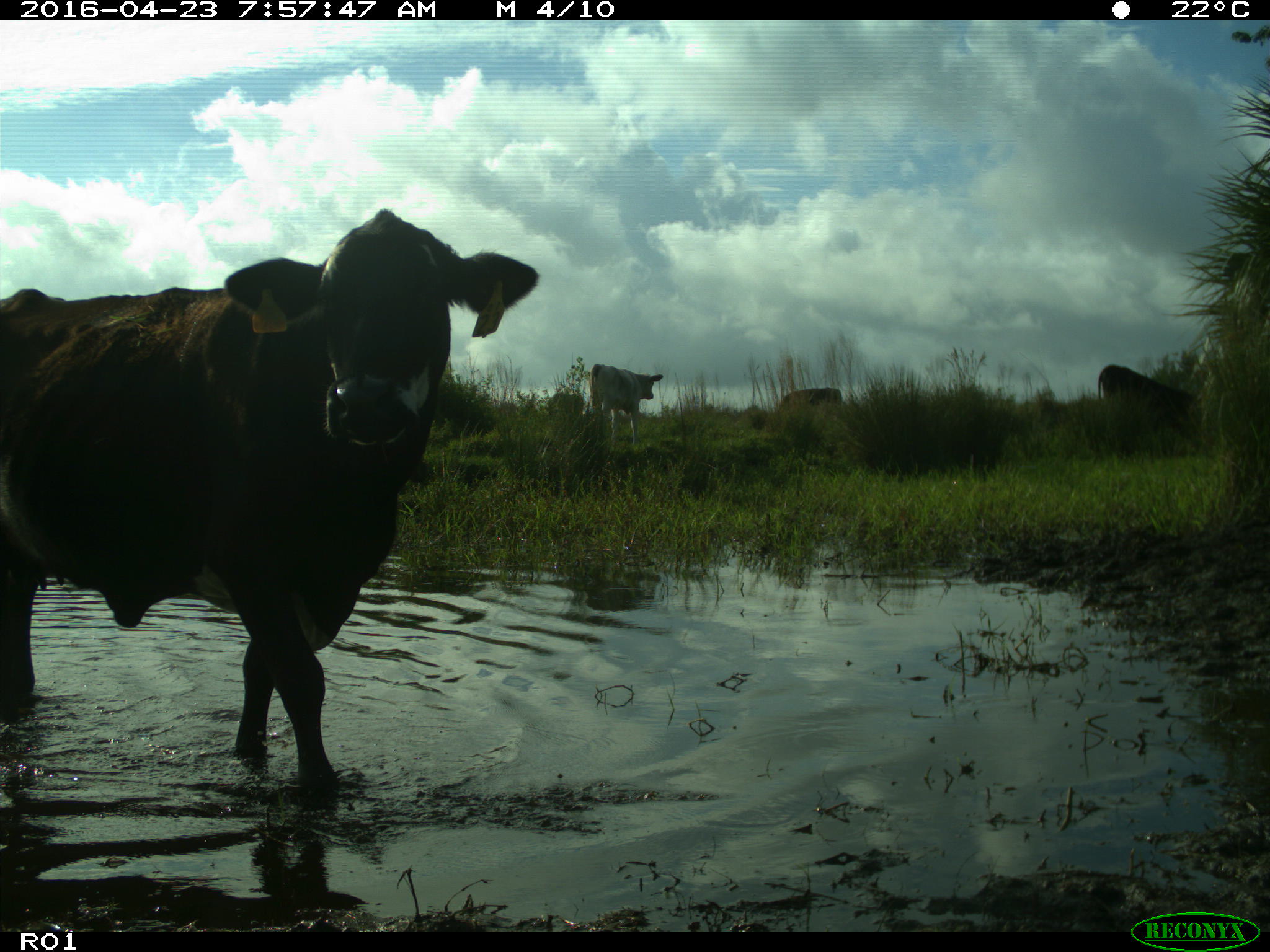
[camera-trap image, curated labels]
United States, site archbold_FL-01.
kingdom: Animalia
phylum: Chordata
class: Mammalia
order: Artiodactyla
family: Bovidae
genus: Bos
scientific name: Bos taurus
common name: domestic cow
Bos taurus (domestic cow).